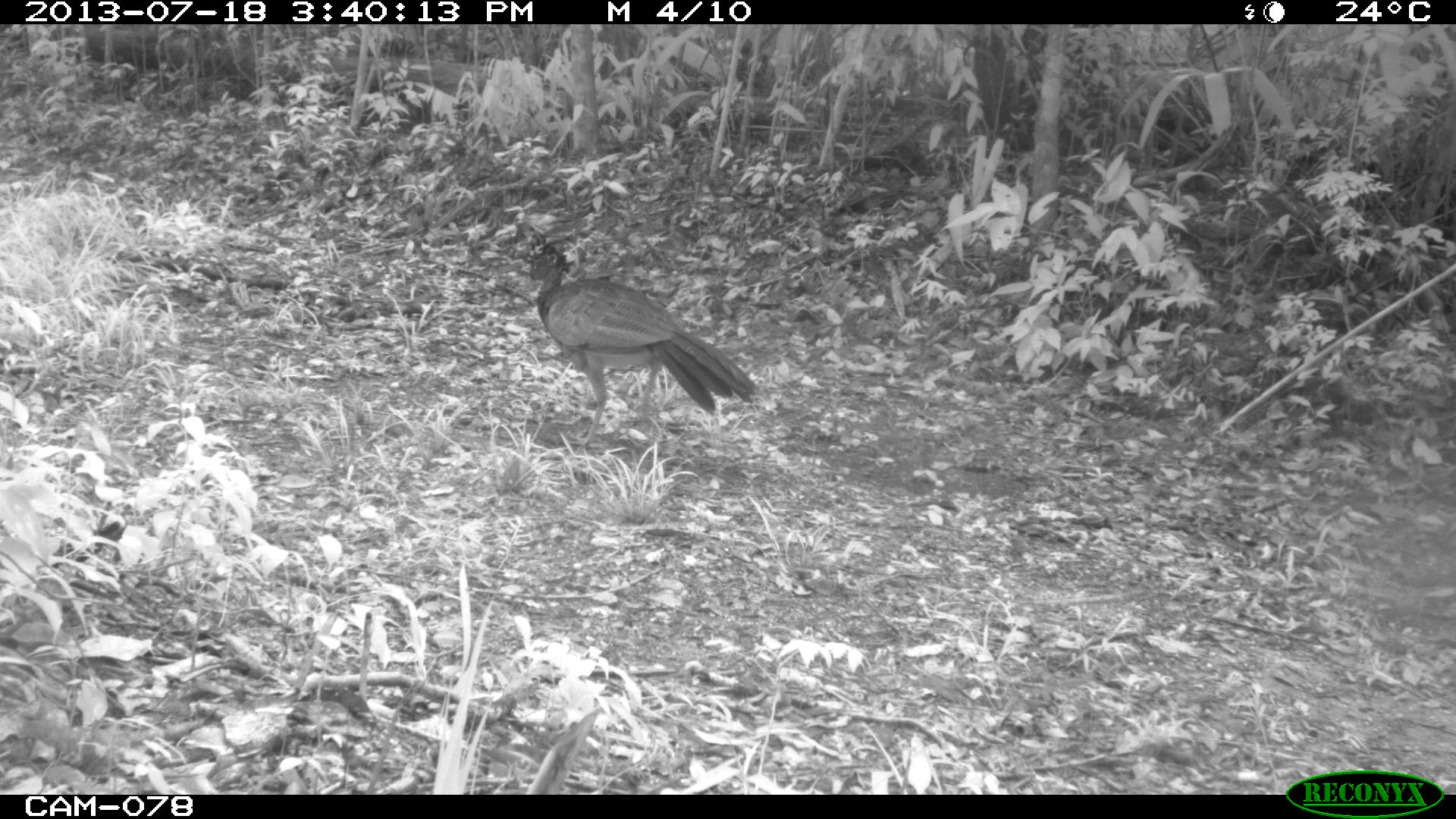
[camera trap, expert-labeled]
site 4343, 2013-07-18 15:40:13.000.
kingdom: Animalia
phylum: Chordata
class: Aves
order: Galliformes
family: Cracidae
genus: Crax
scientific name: Crax rubra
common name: great curassow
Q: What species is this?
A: Crax rubra (great curassow).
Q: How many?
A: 1.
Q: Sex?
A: Female.